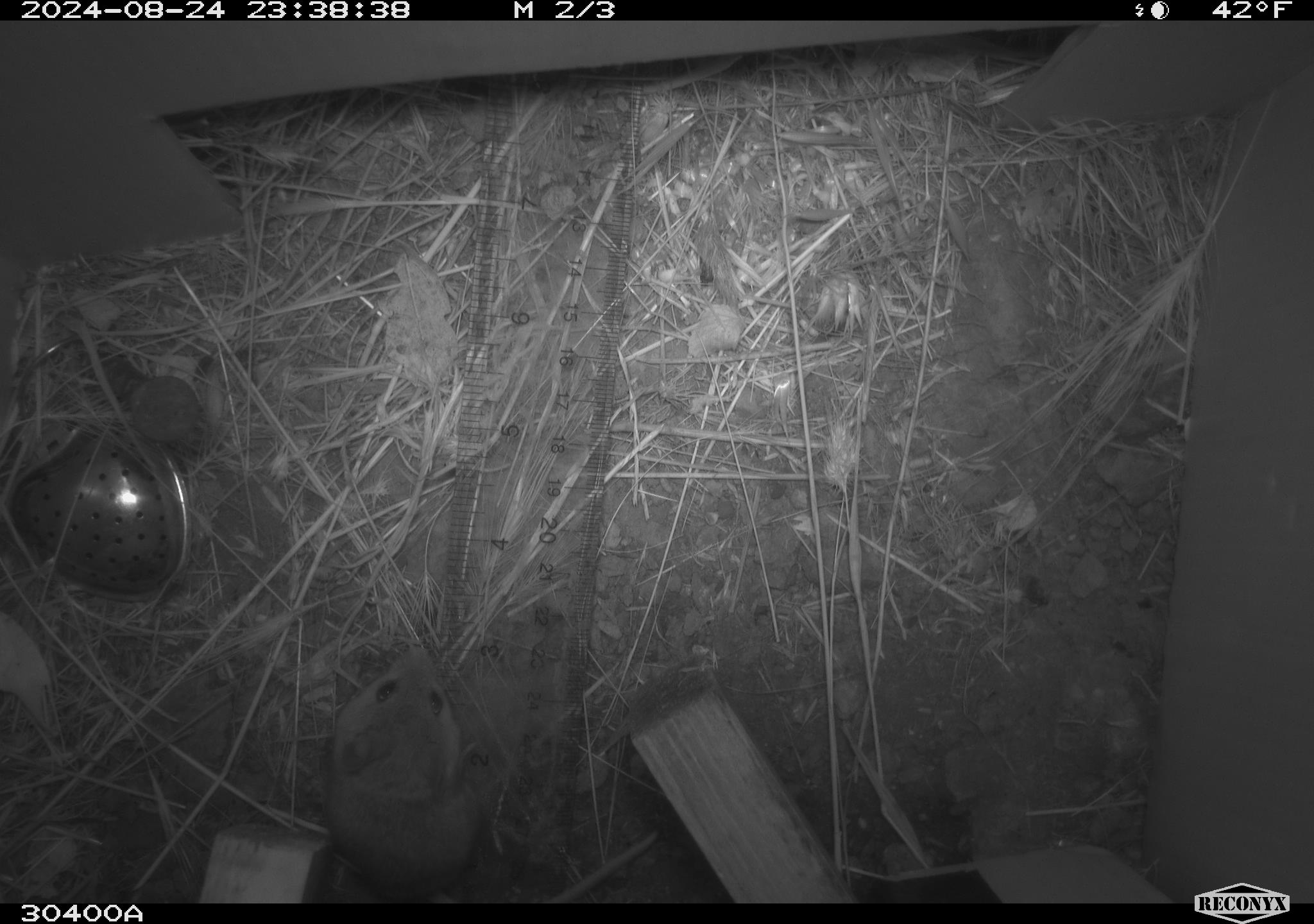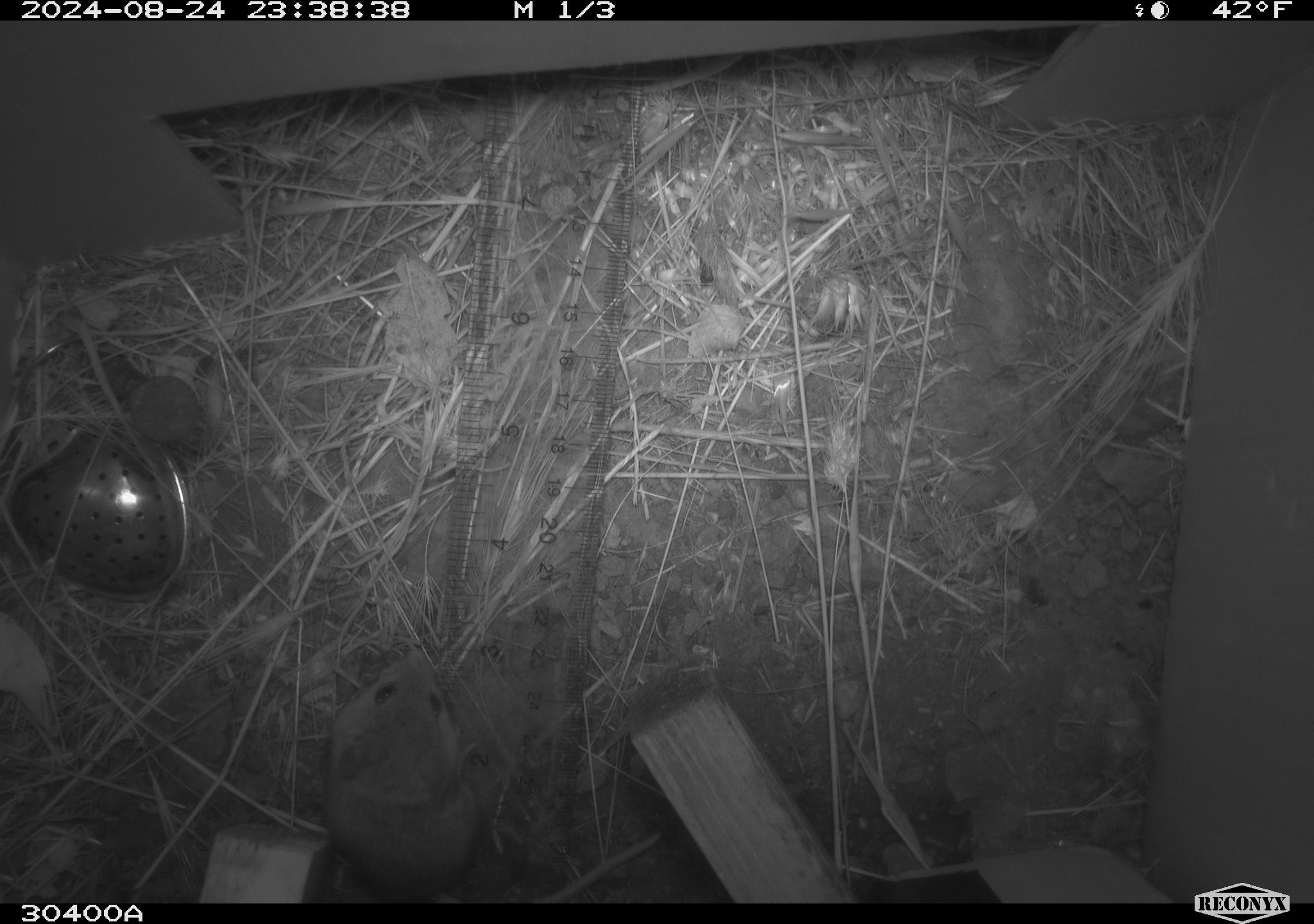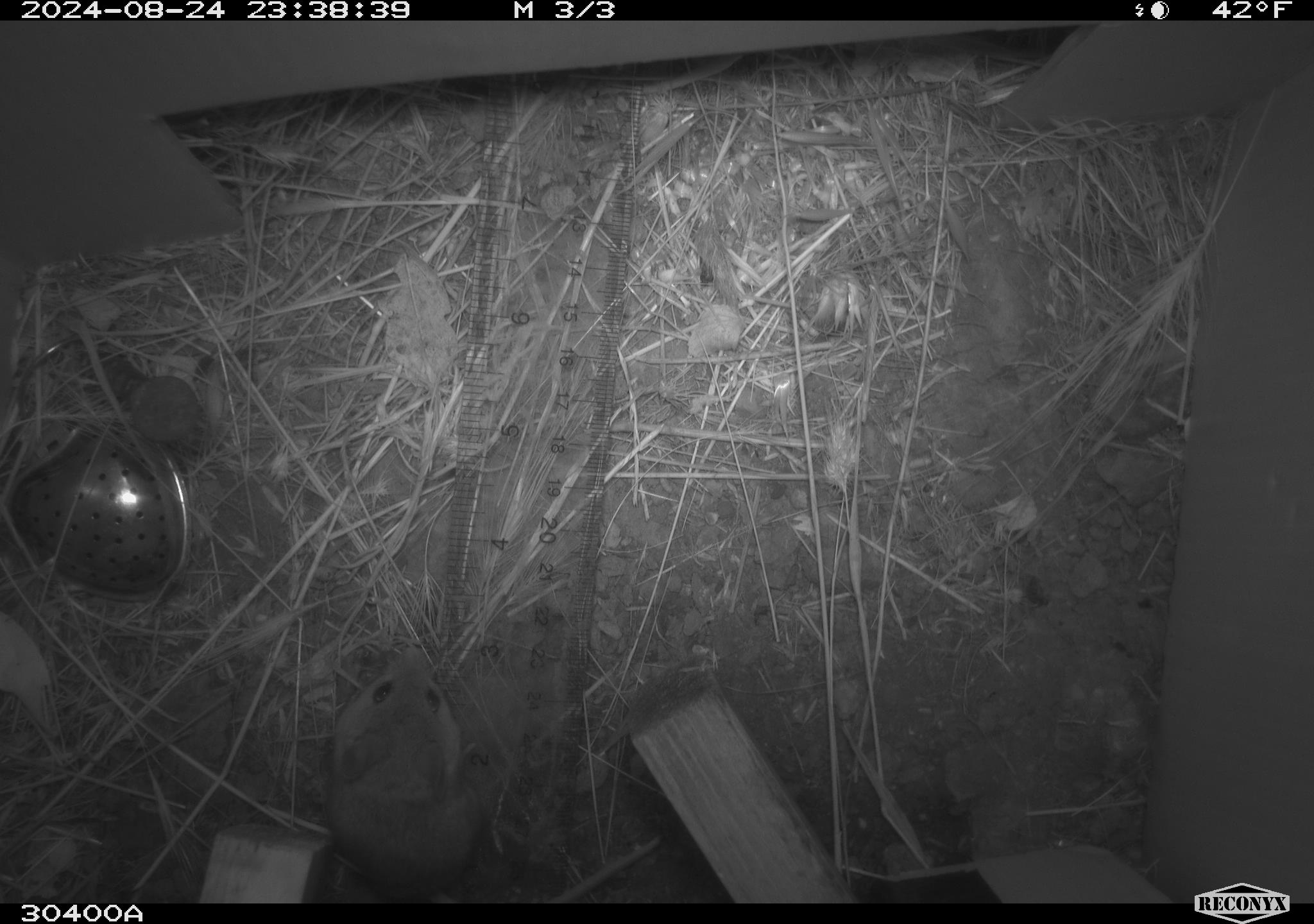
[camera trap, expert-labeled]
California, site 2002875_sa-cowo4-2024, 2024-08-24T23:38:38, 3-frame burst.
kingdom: Animalia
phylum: Chordata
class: Mammalia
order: Rodentia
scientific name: Rodentia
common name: mouse species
Mouse species (Rodentia).